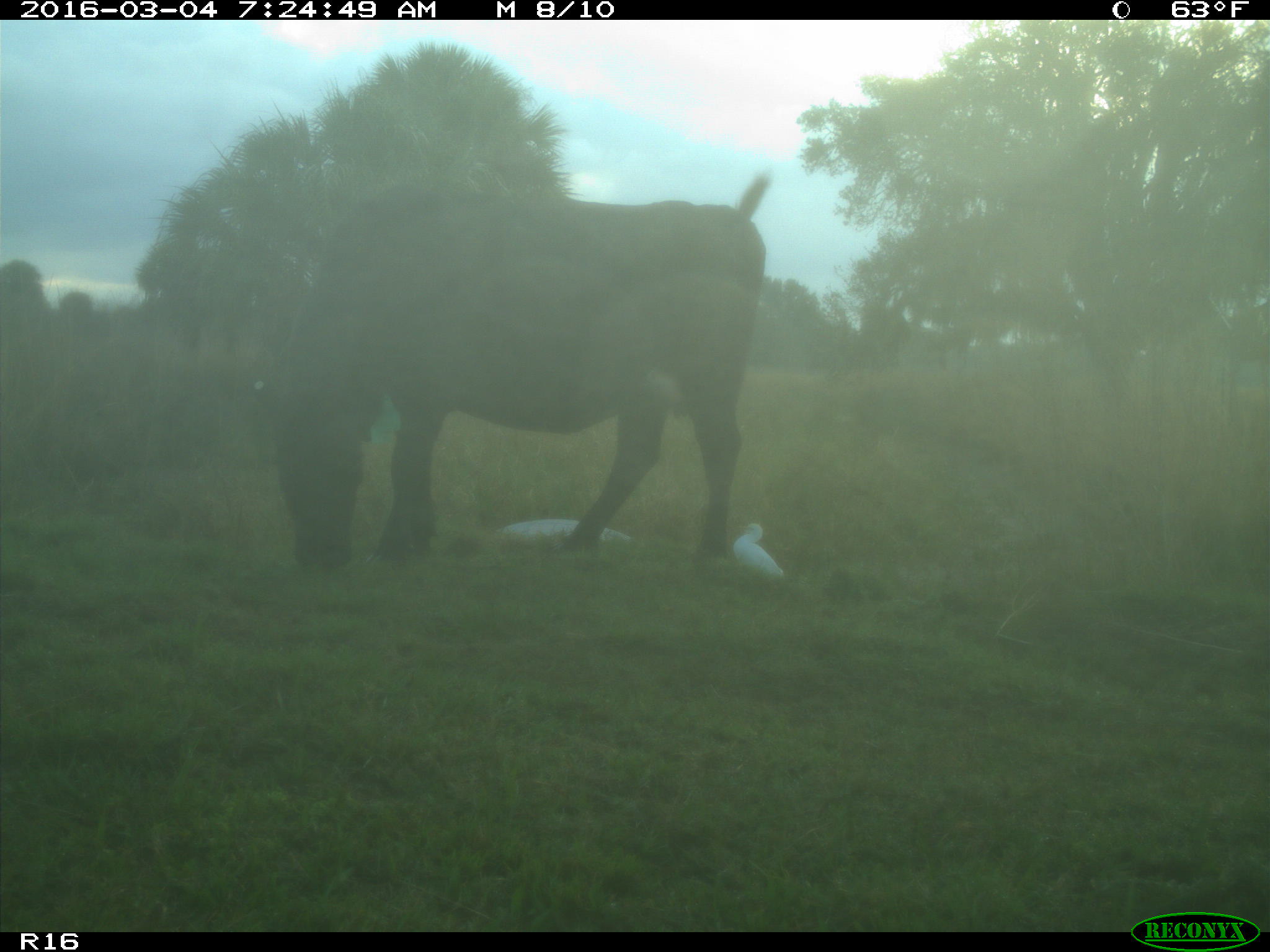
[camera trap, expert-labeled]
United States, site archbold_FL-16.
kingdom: Animalia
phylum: Chordata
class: Mammalia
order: Artiodactyla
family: Bovidae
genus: Bos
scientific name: Bos taurus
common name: domestic cow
Bos taurus (domestic cow).